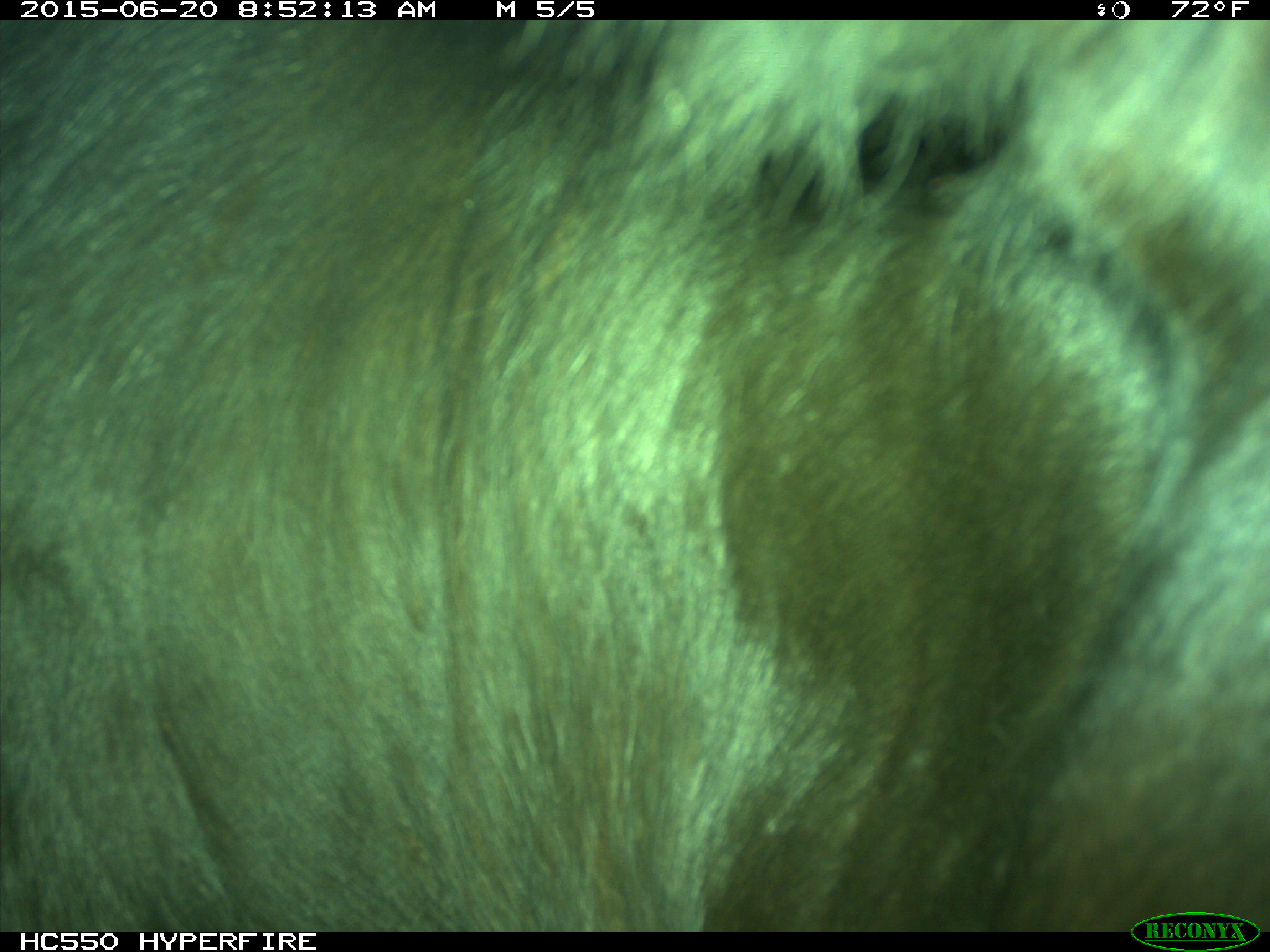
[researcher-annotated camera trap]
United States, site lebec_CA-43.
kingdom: Animalia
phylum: Chordata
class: Mammalia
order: Artiodactyla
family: Bovidae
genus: Bos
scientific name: Bos taurus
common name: domestic cow